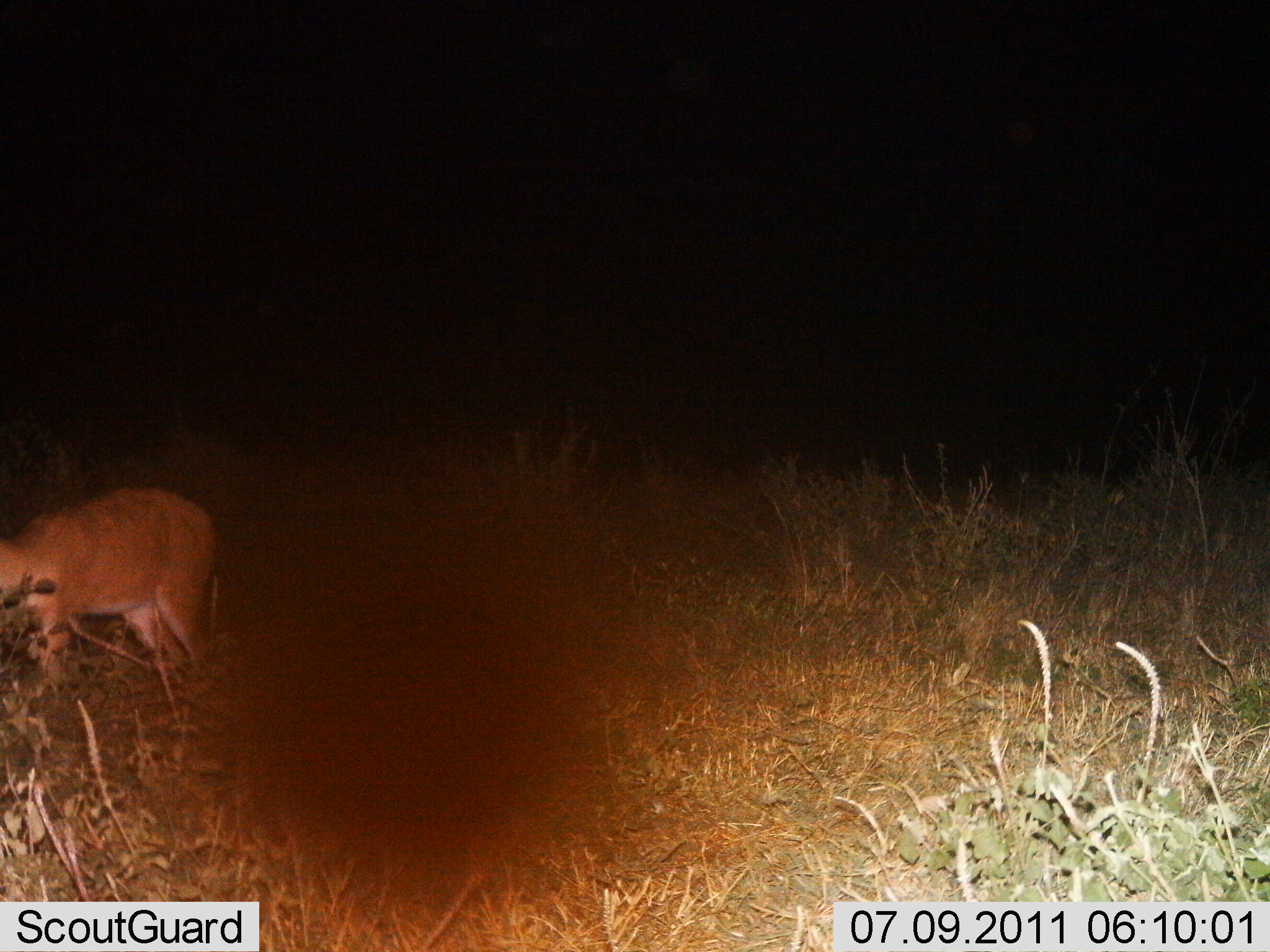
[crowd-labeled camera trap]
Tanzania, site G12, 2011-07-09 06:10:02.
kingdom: Animalia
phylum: Chordata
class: Mammalia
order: Artiodactyla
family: Bovidae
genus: Redunca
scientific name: Redunca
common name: reedbuck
Reedbuck (Redunca), count 1. Behavior (volunteer vote fractions): standing 62%, resting 0%, moving 12%, interacting 0%. Young present (vote fraction): 0%. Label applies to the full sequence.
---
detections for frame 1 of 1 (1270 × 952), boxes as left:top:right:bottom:
animal: 0:483:227:701